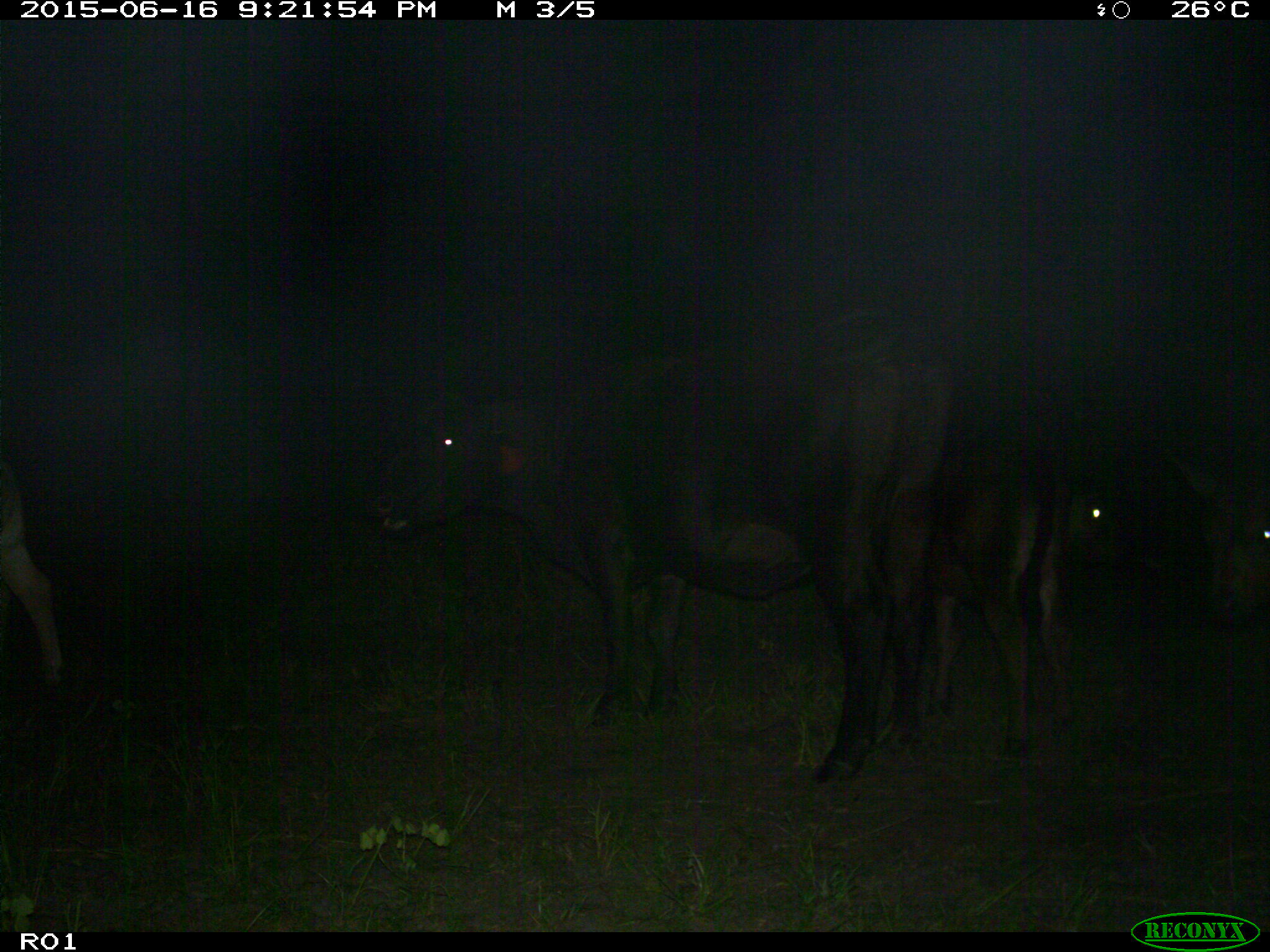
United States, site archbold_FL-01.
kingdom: Animalia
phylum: Chordata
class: Mammalia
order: Artiodactyla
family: Bovidae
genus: Bos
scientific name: Bos taurus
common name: domestic cow